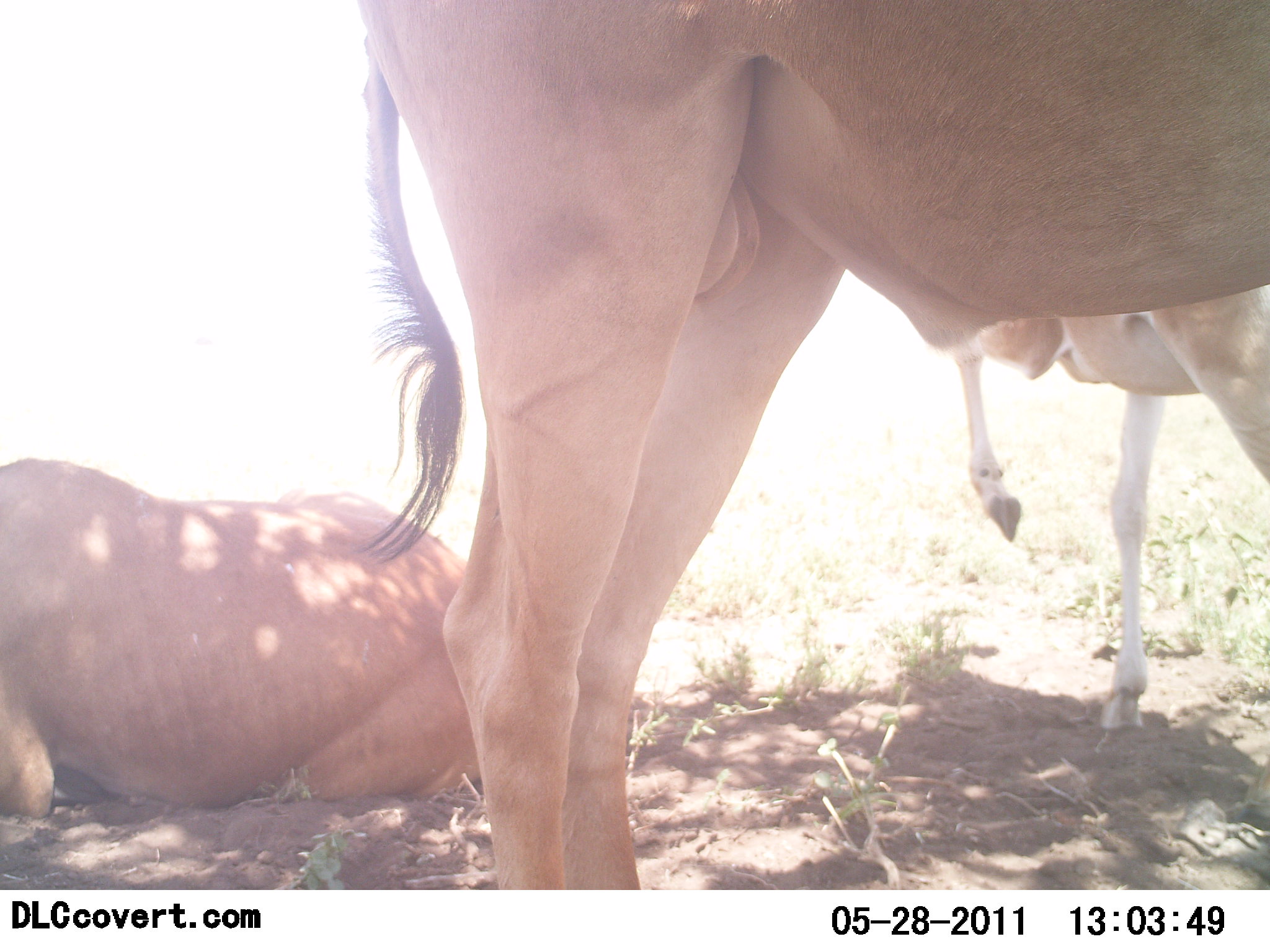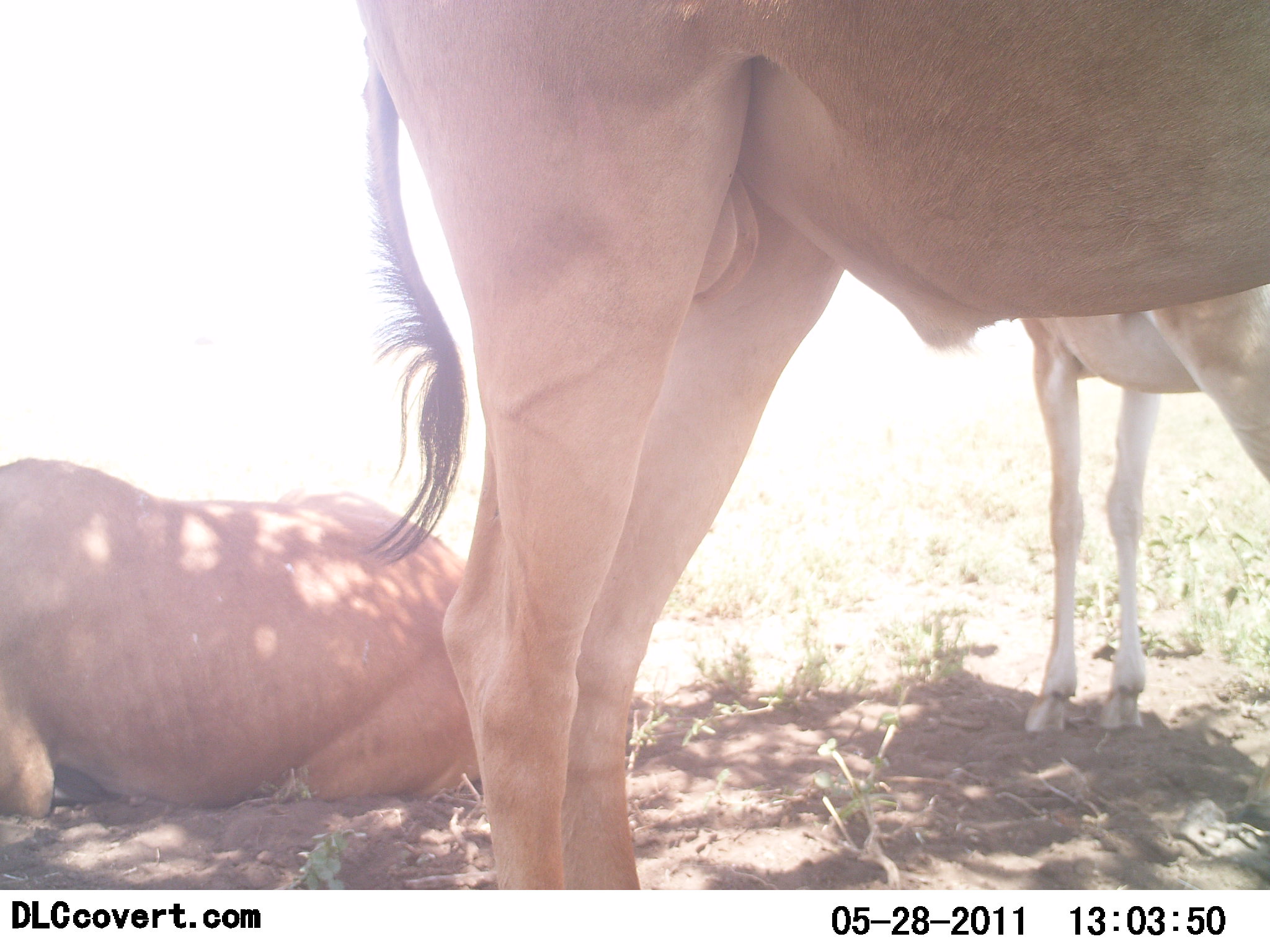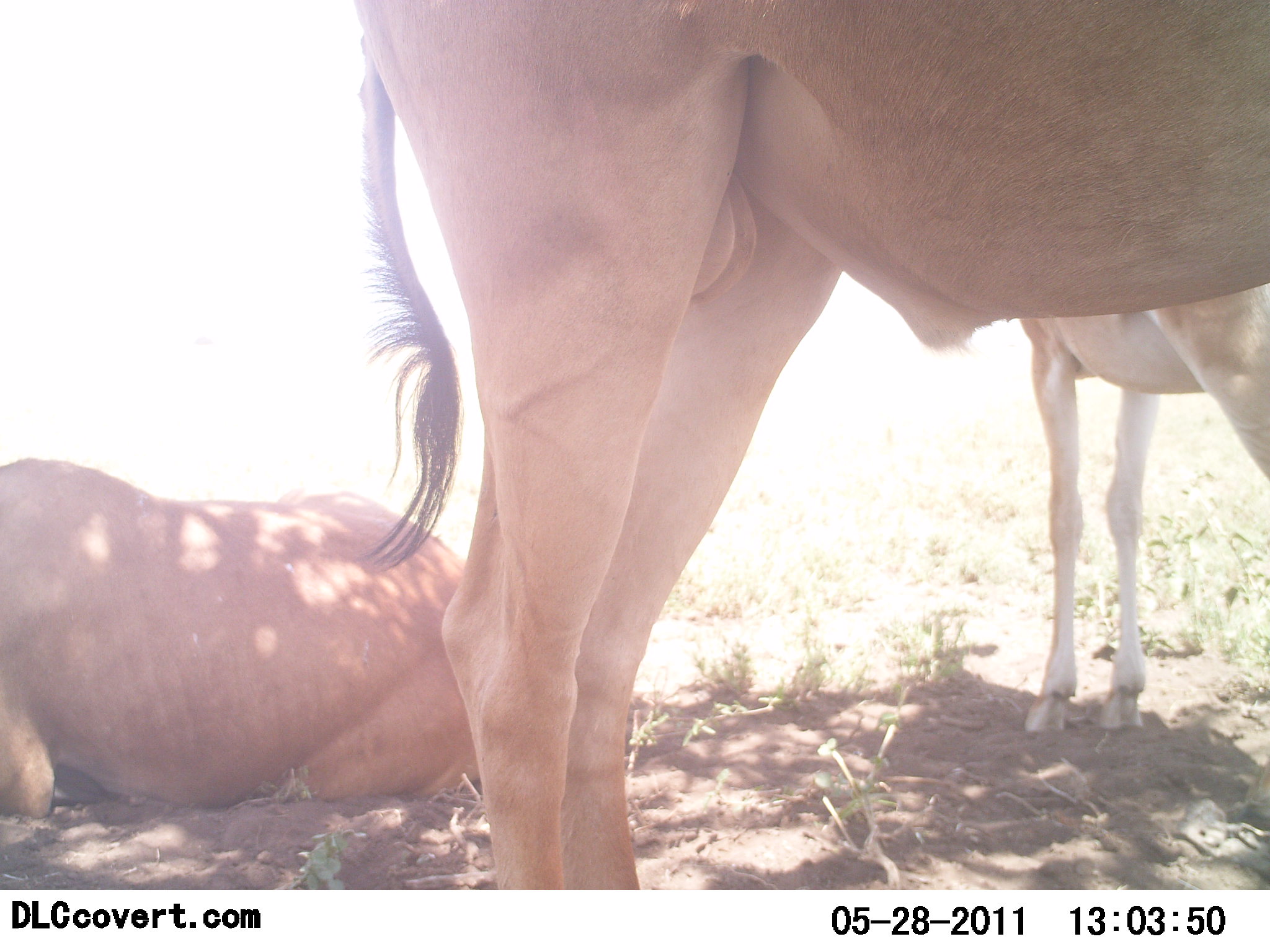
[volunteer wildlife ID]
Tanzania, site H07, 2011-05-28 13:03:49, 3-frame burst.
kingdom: Animalia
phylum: Chordata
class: Mammalia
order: Artiodactyla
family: Bovidae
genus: Alcelaphus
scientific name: Alcelaphus buselaphus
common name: hartebeest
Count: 3.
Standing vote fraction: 91%.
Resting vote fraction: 82%.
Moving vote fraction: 0%.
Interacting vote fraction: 0%.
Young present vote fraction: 18%.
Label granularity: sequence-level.